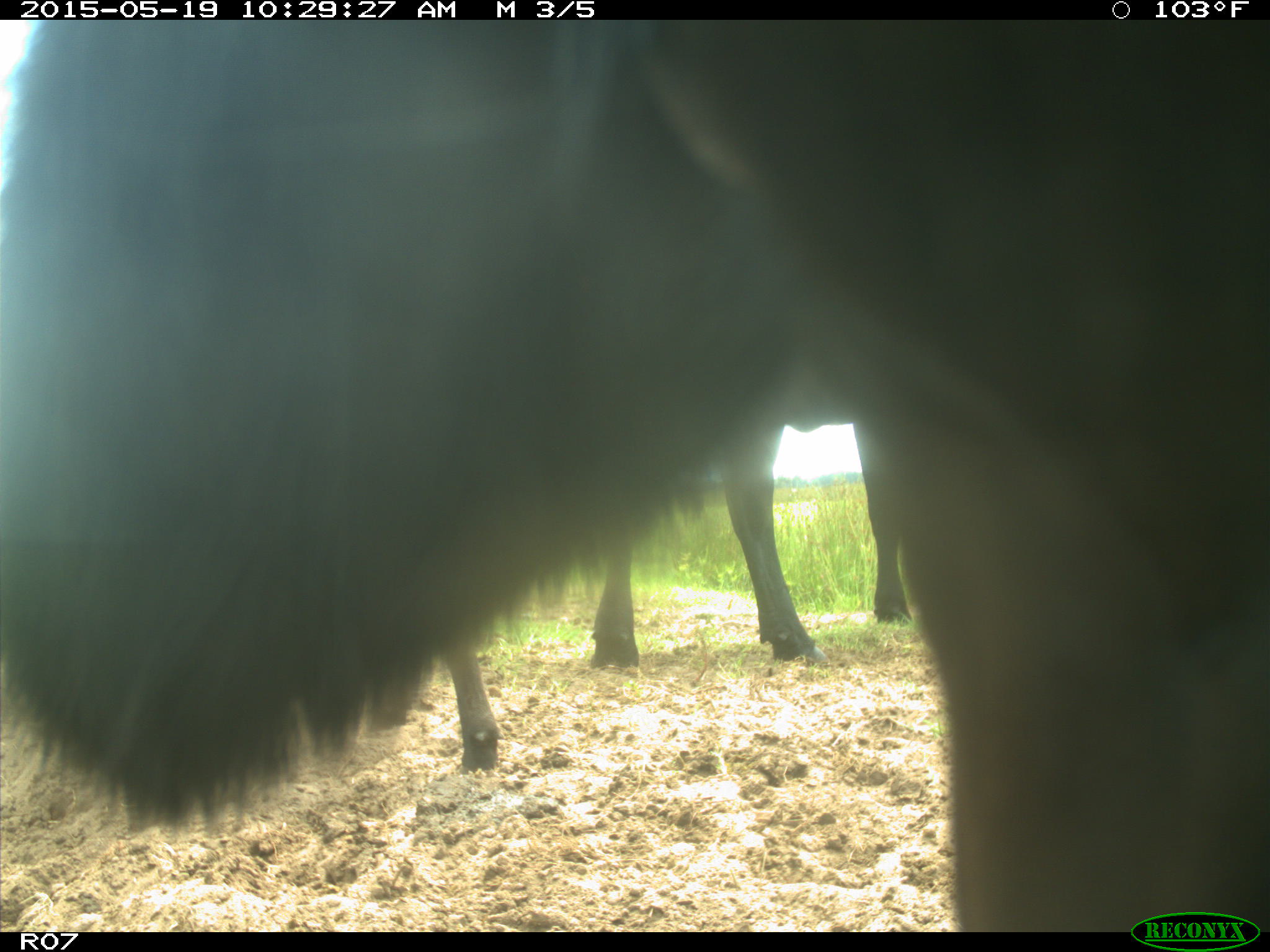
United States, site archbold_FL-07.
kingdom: Animalia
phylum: Chordata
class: Mammalia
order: Artiodactyla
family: Bovidae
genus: Bos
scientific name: Bos taurus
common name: domestic cow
Bos taurus (domestic cow).